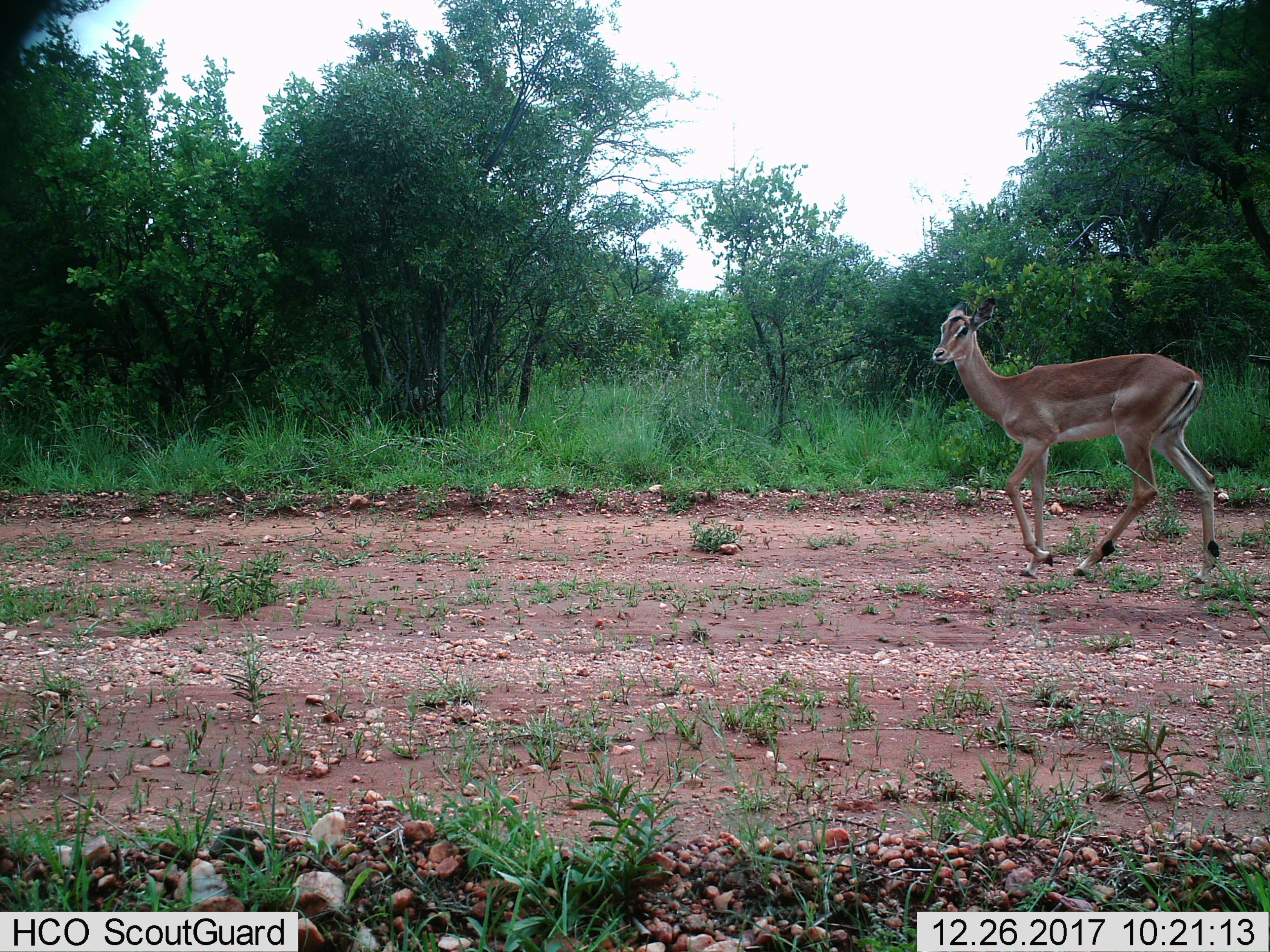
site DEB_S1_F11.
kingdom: Animalia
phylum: Chordata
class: Mammalia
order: Artiodactyla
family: Bovidae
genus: Aepyceros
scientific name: Aepyceros melampus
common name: impala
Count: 1.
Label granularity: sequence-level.